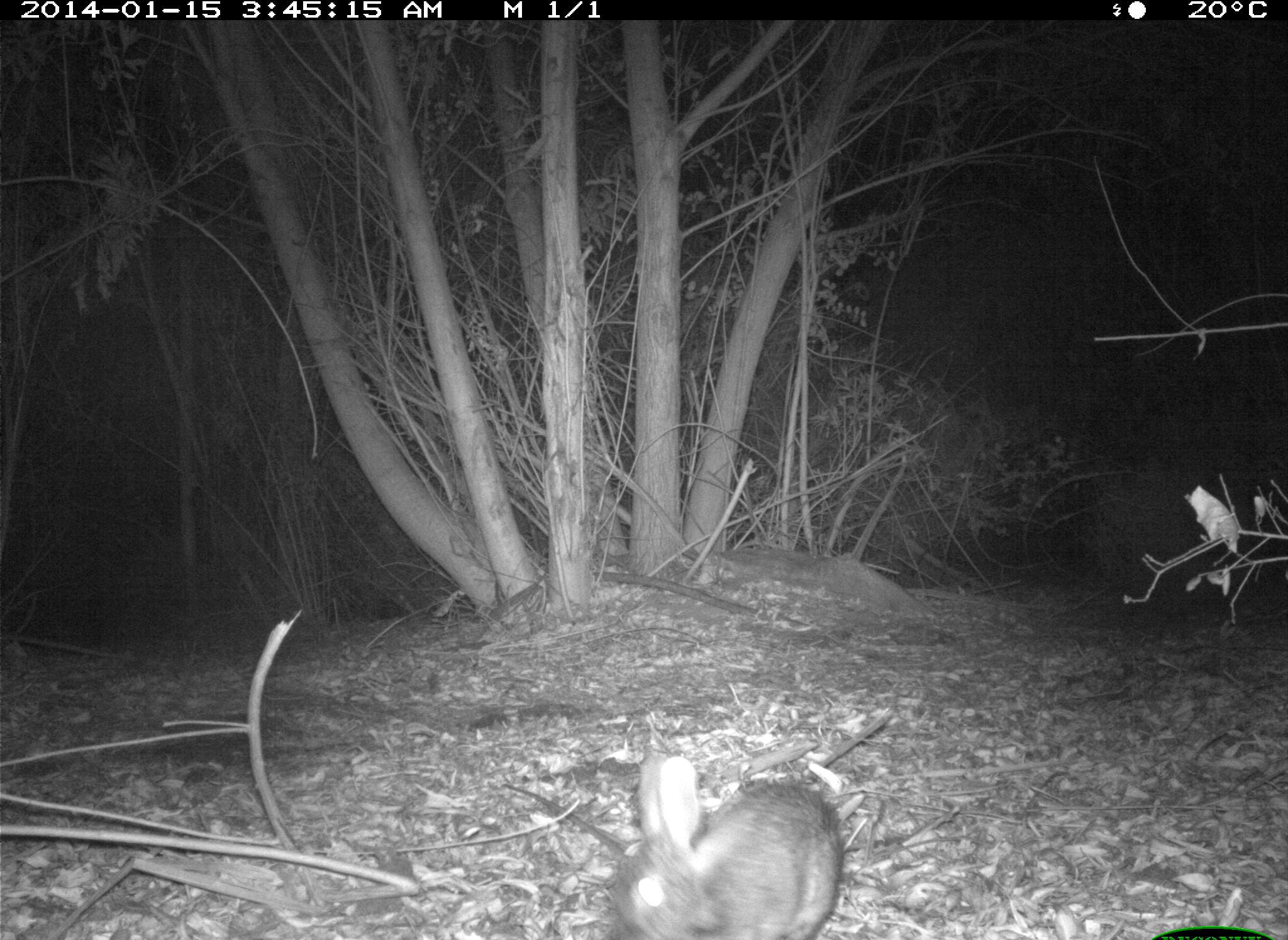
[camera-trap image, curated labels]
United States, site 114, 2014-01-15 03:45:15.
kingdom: Animalia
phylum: Chordata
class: Mammalia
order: Lagomorpha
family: Leporidae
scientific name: Leporidae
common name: rabbits and hares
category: rabbit